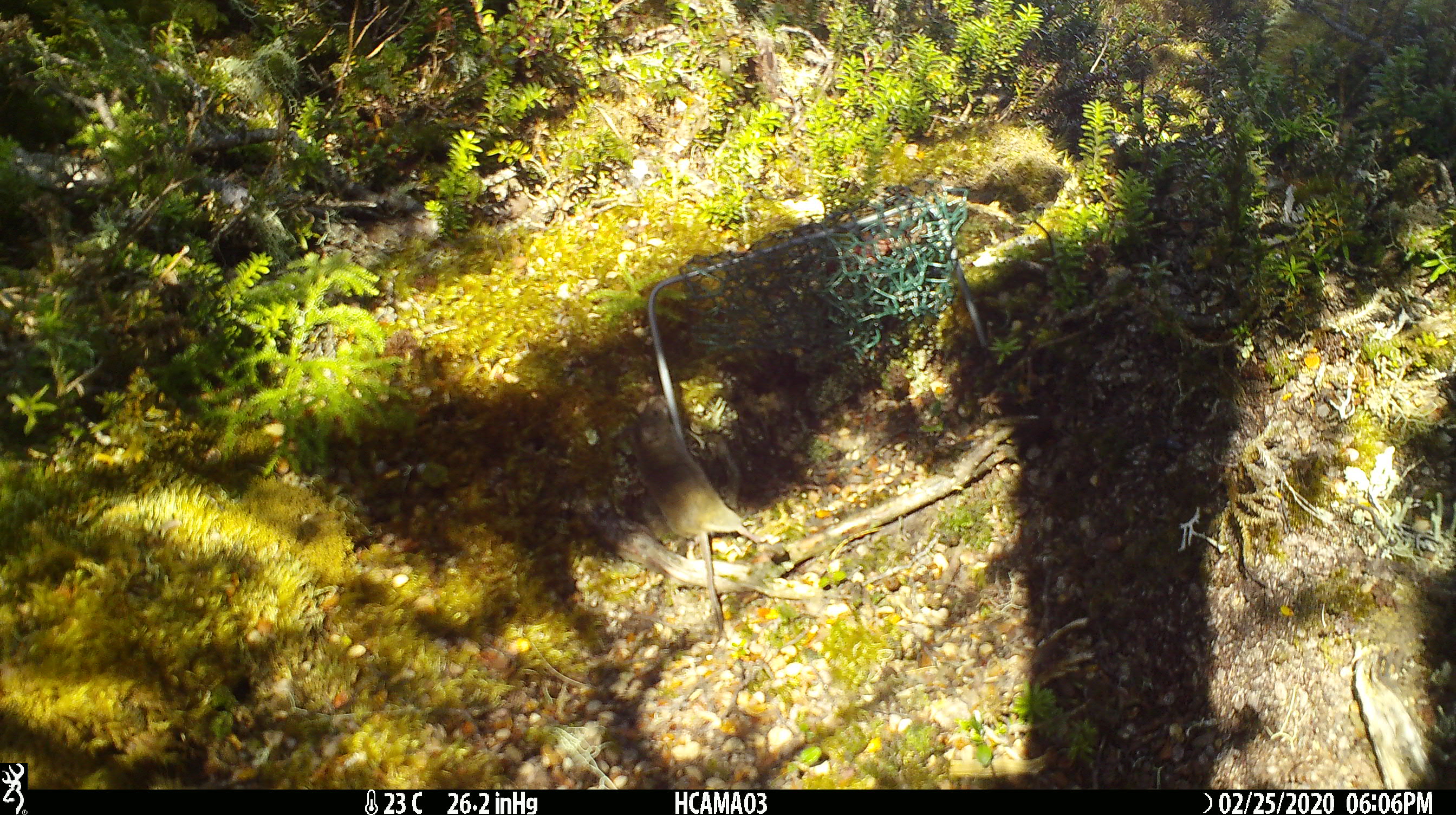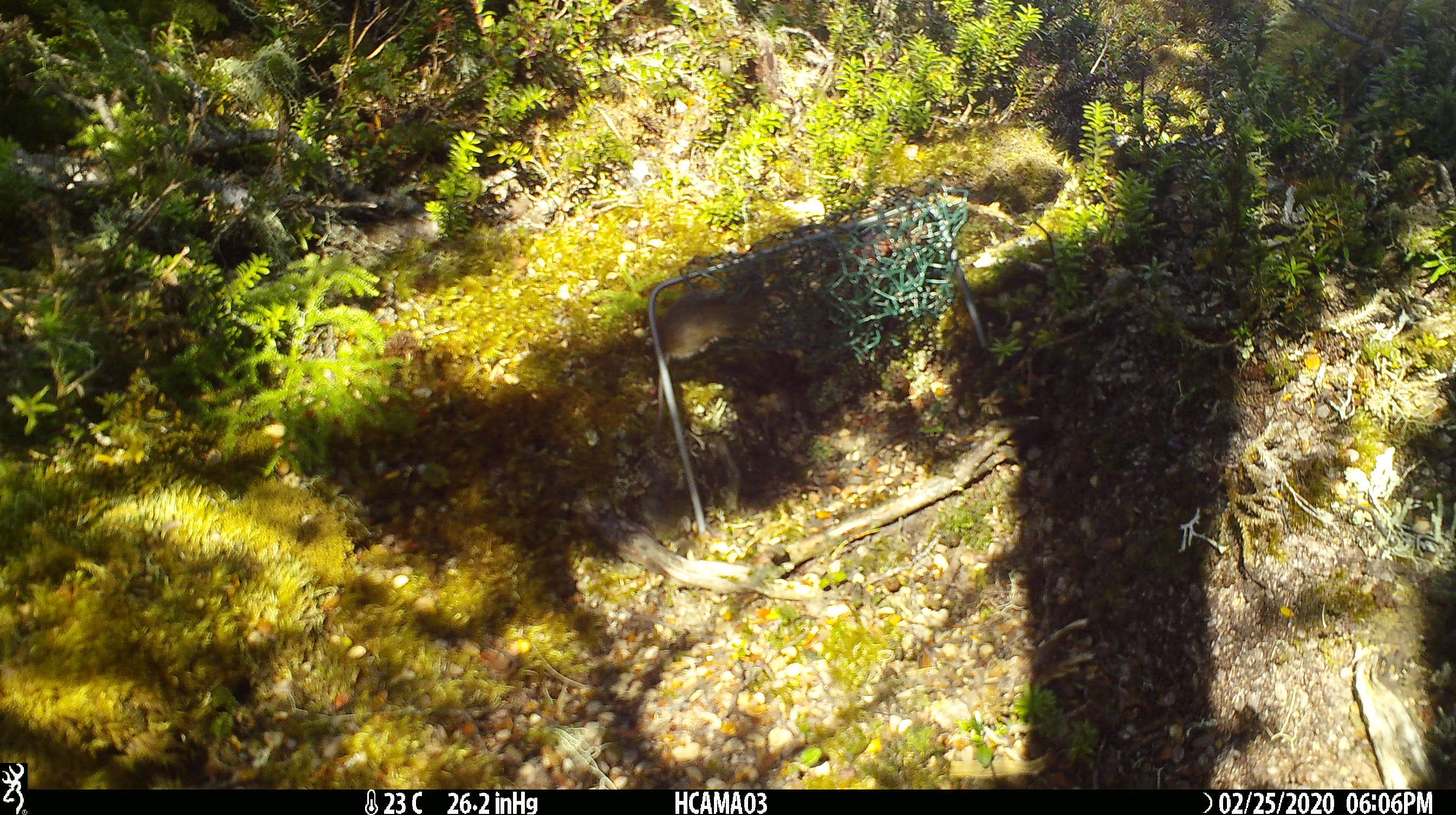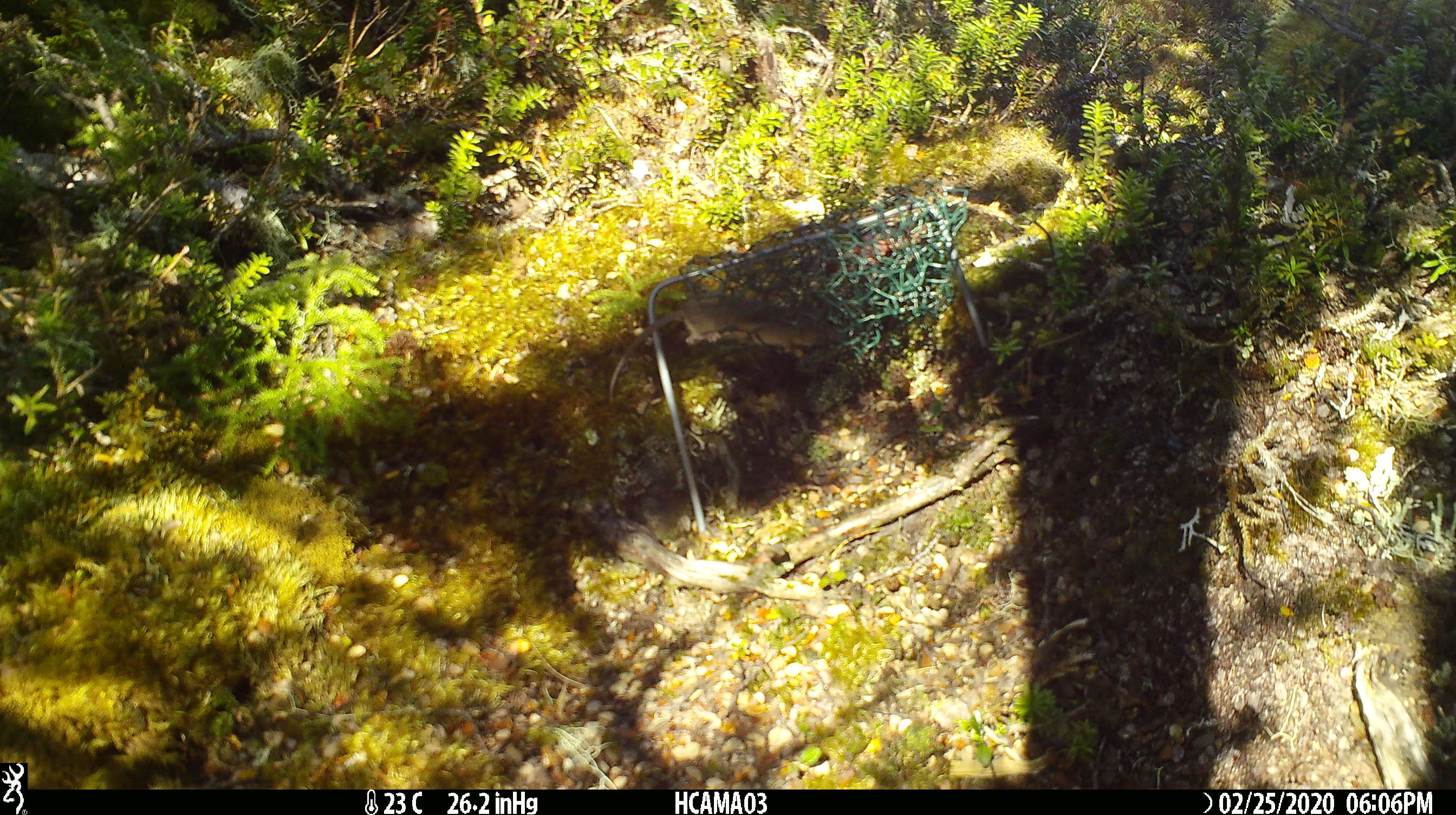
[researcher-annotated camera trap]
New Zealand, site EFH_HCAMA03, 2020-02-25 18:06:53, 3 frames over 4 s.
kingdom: Animalia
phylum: Chordata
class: Mammalia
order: Rodentia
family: Muridae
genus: Mus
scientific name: Mus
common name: mouse